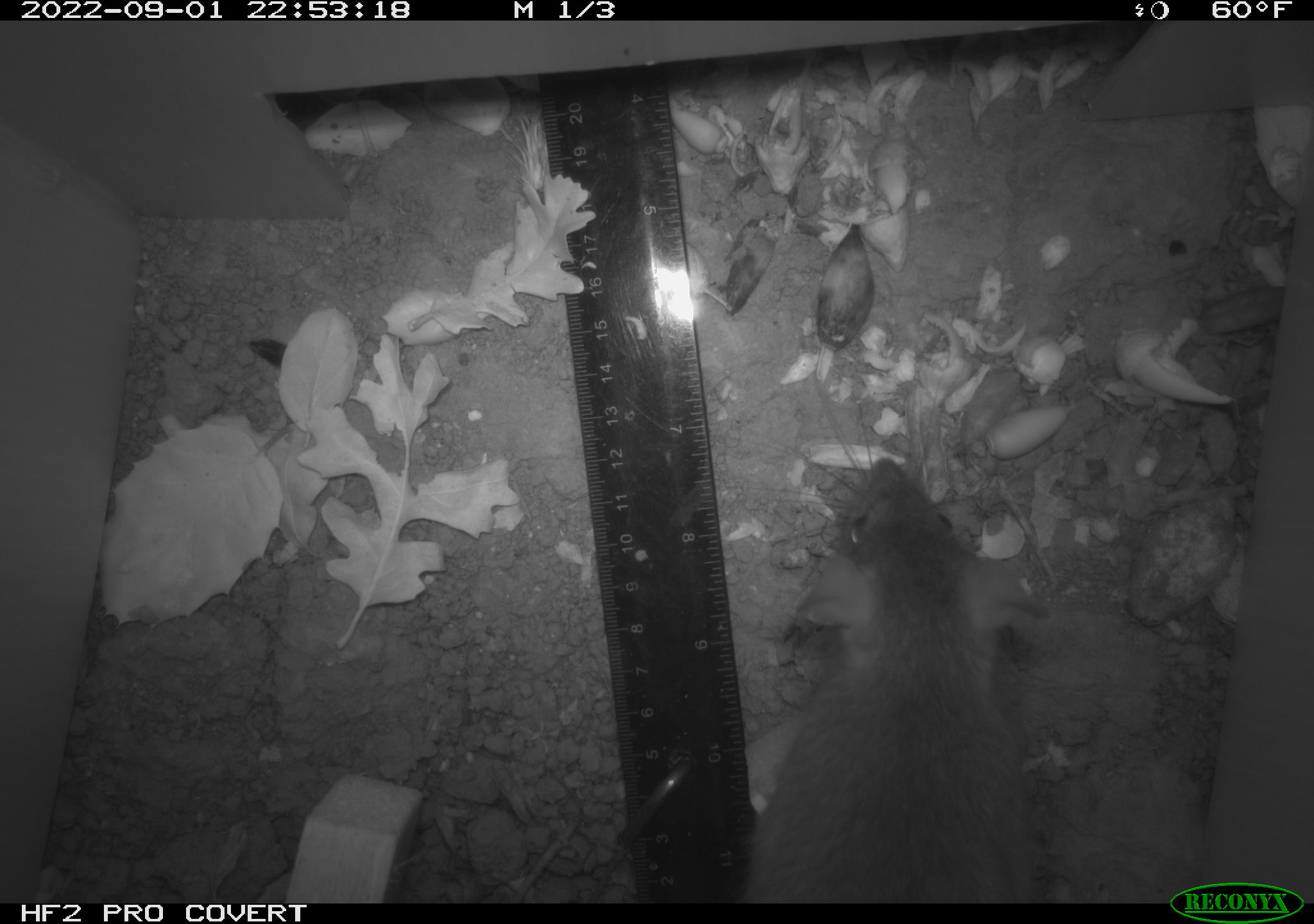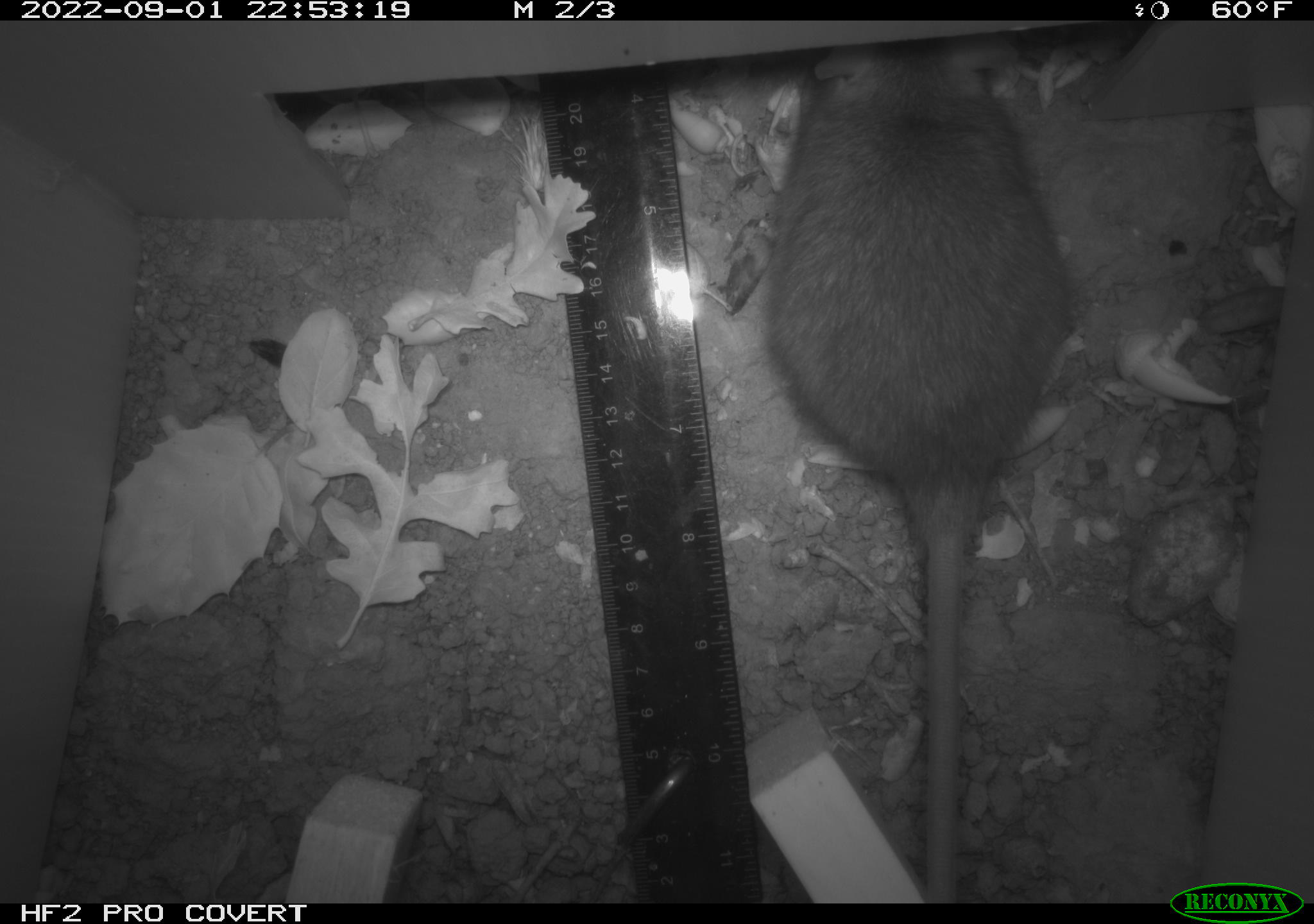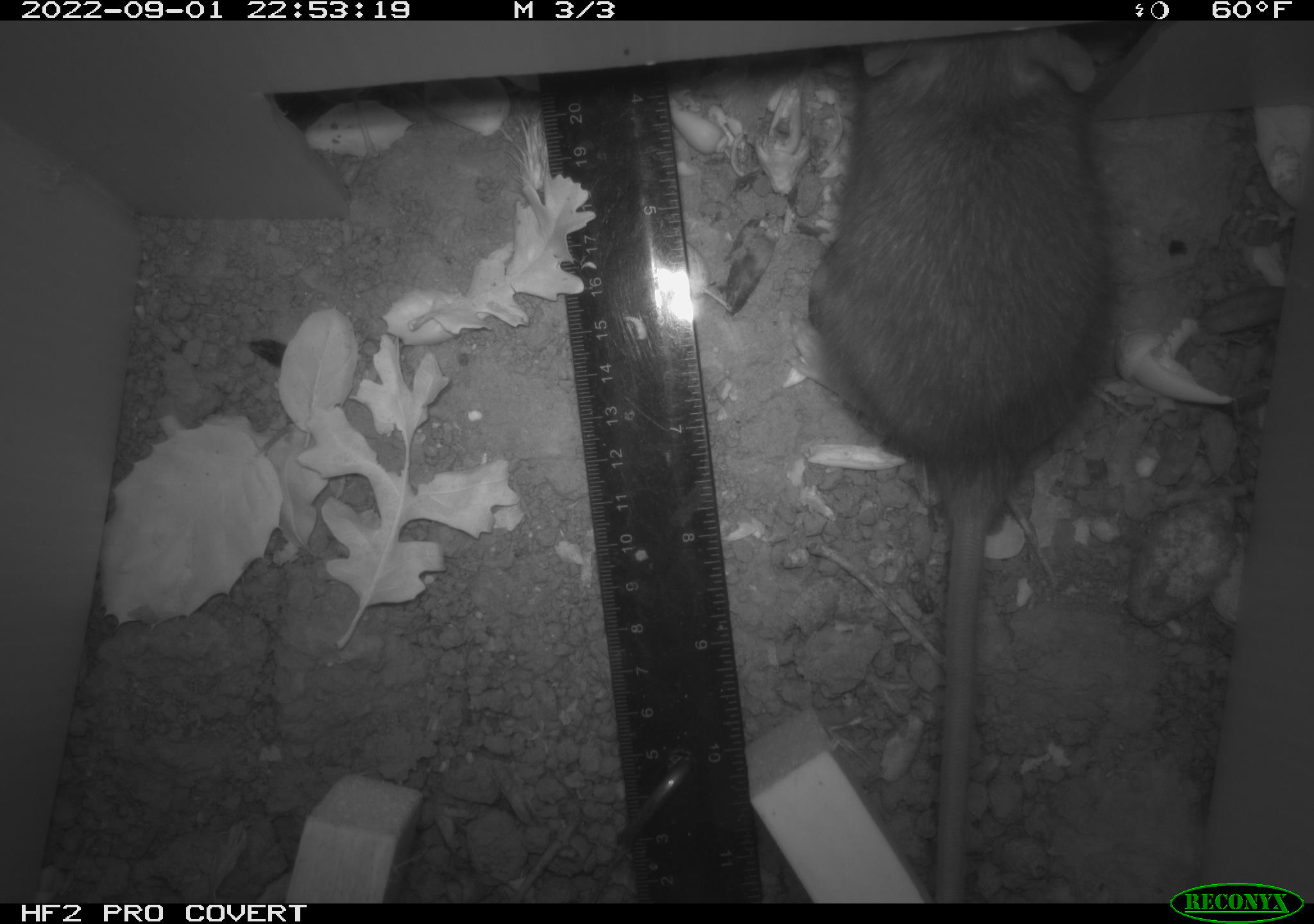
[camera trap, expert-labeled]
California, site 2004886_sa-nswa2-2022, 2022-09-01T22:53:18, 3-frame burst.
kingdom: Animalia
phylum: Chordata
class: Mammalia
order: Rodentia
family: Muridae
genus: Rattus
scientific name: Rattus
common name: rat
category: rattus species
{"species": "rattus species (rat) (Rattus)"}